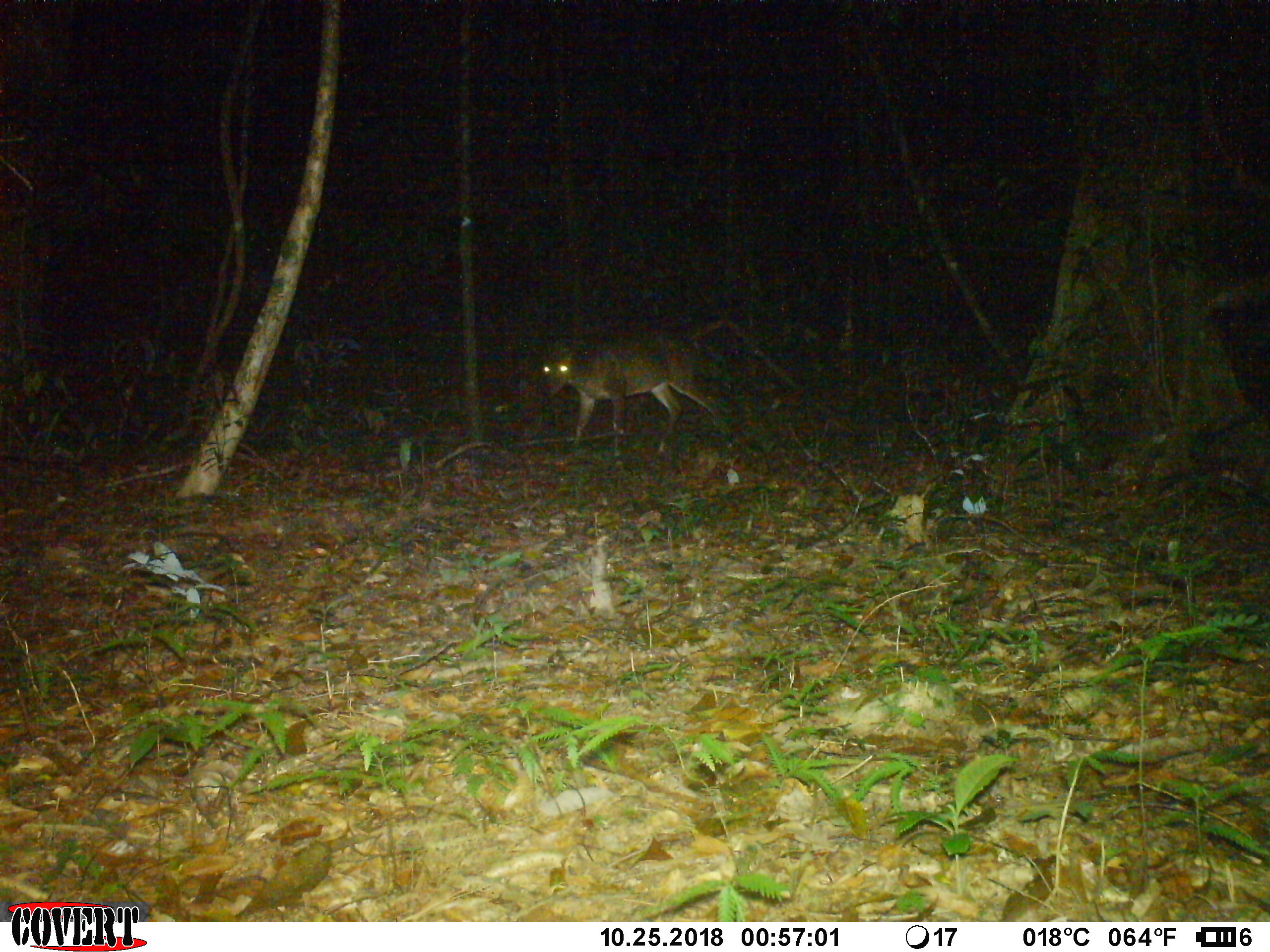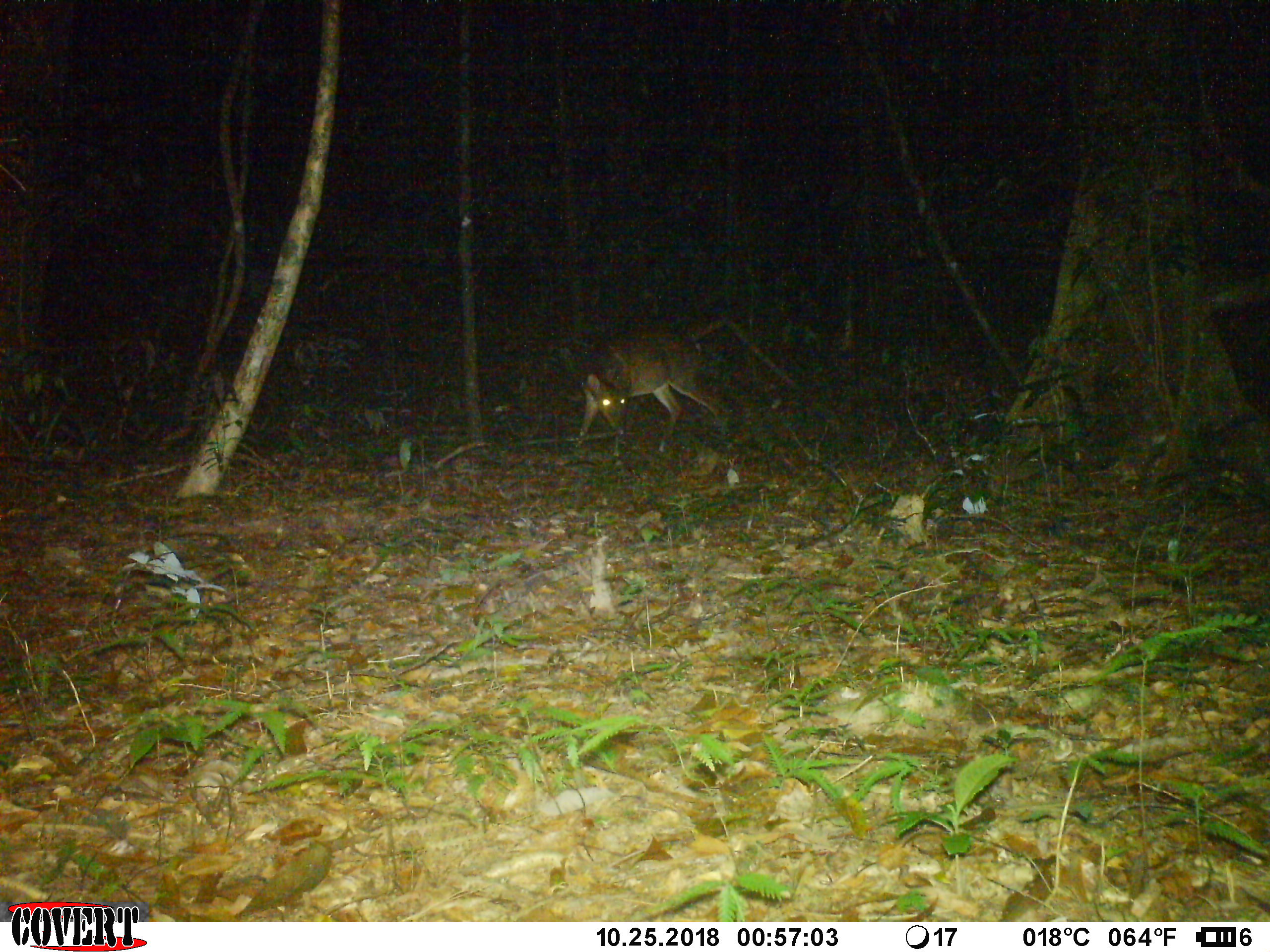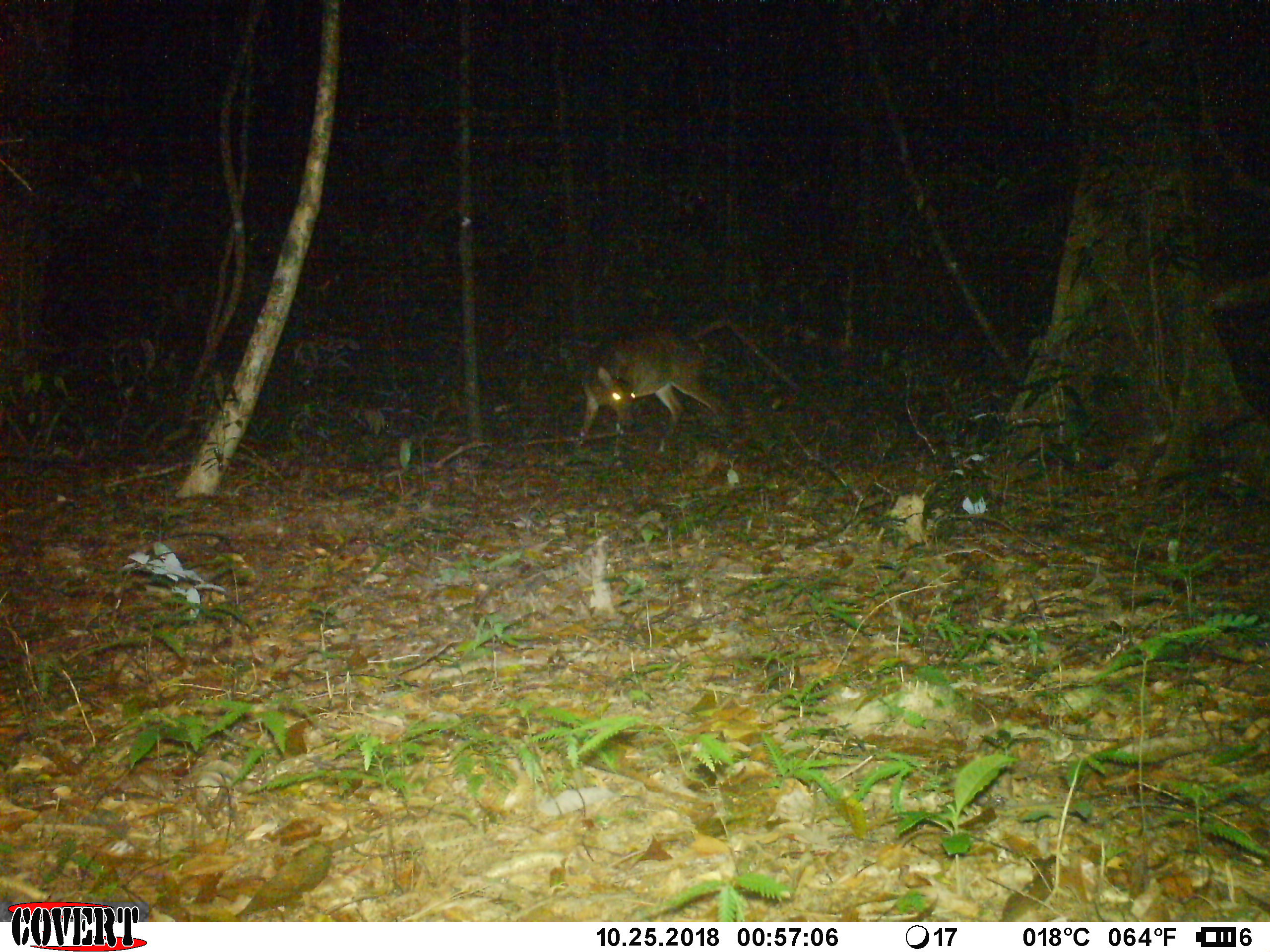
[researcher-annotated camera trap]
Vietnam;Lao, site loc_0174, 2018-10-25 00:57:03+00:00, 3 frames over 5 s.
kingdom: Animalia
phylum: Chordata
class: Mammalia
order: Artiodactyla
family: Cervidae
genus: Muntiacus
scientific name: Muntiacus vuquangensis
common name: large-antlered muntjac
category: large antlered muntjac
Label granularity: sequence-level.